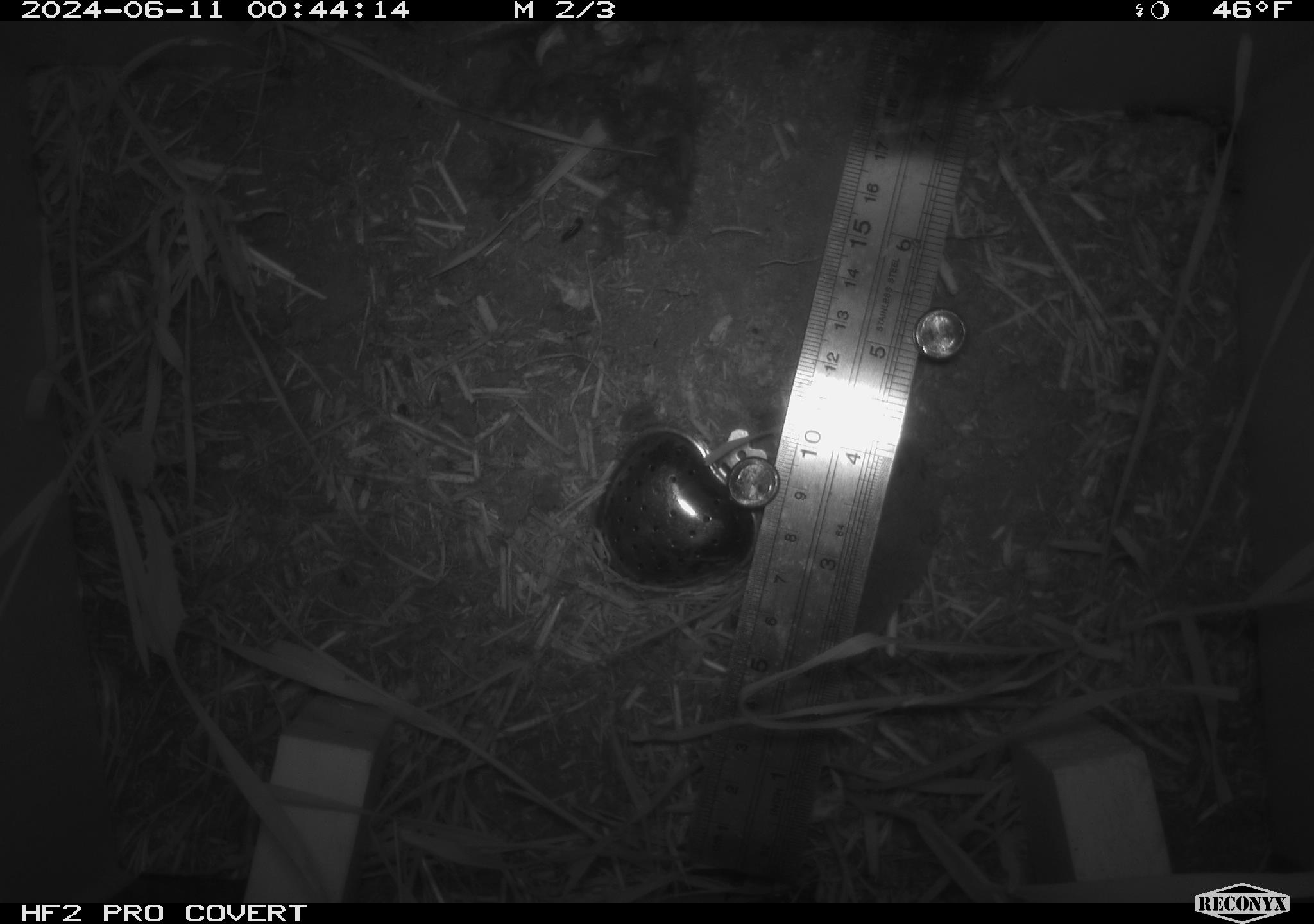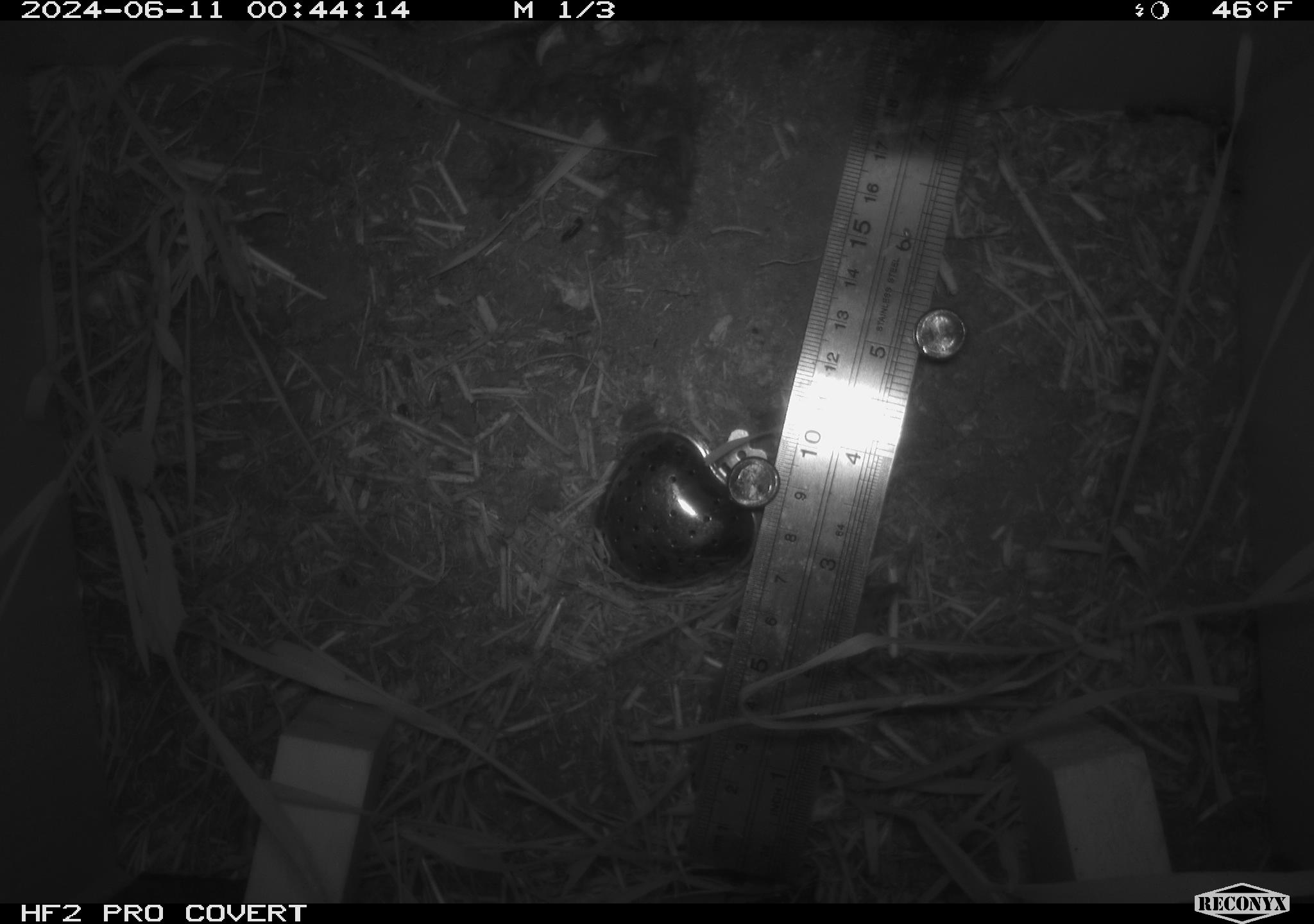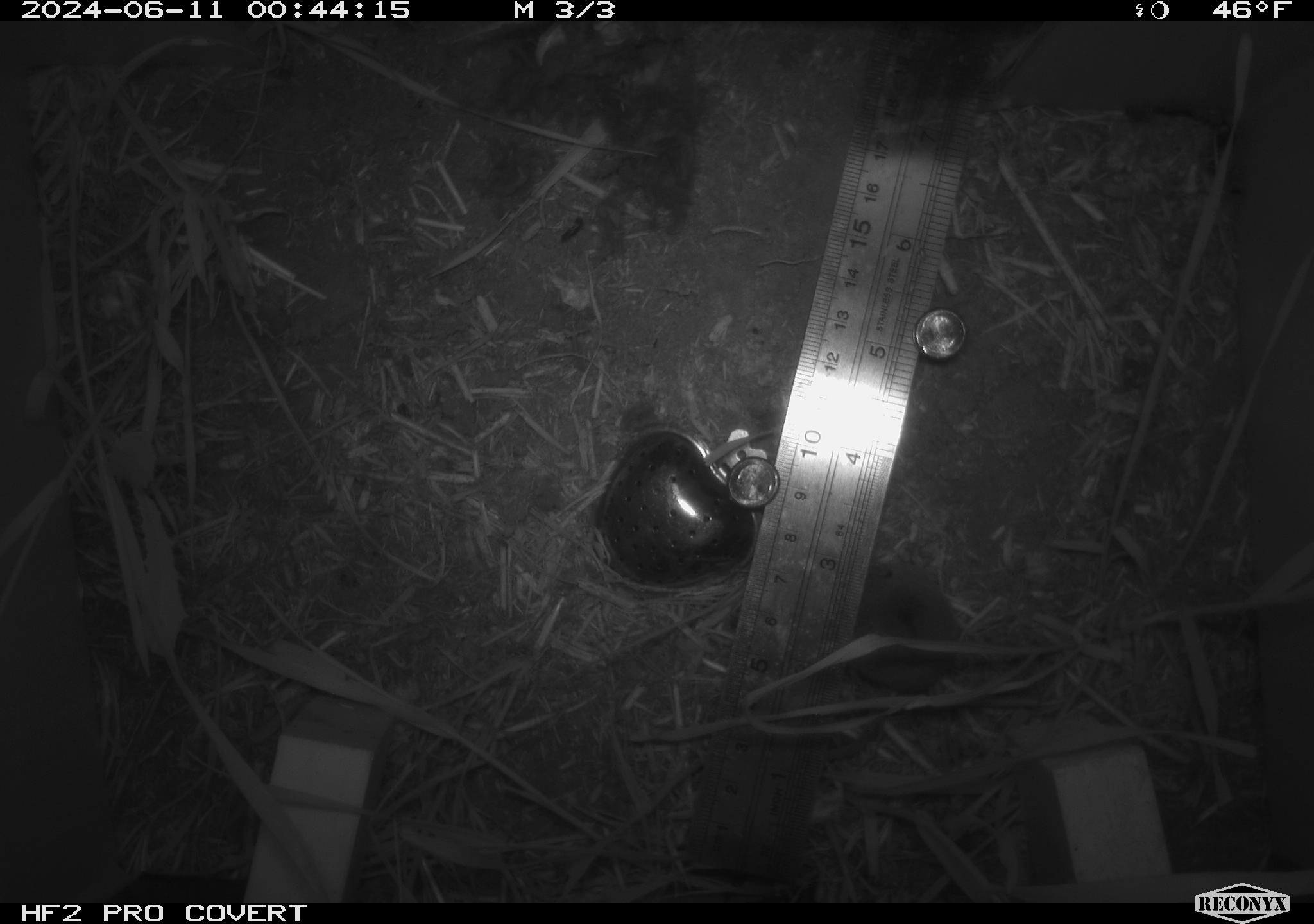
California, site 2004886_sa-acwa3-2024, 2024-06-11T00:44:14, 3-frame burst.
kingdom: Animalia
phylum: Chordata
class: Mammalia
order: Eulipotyphla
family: Soricidae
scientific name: Soricidae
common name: shrews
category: soricidae family